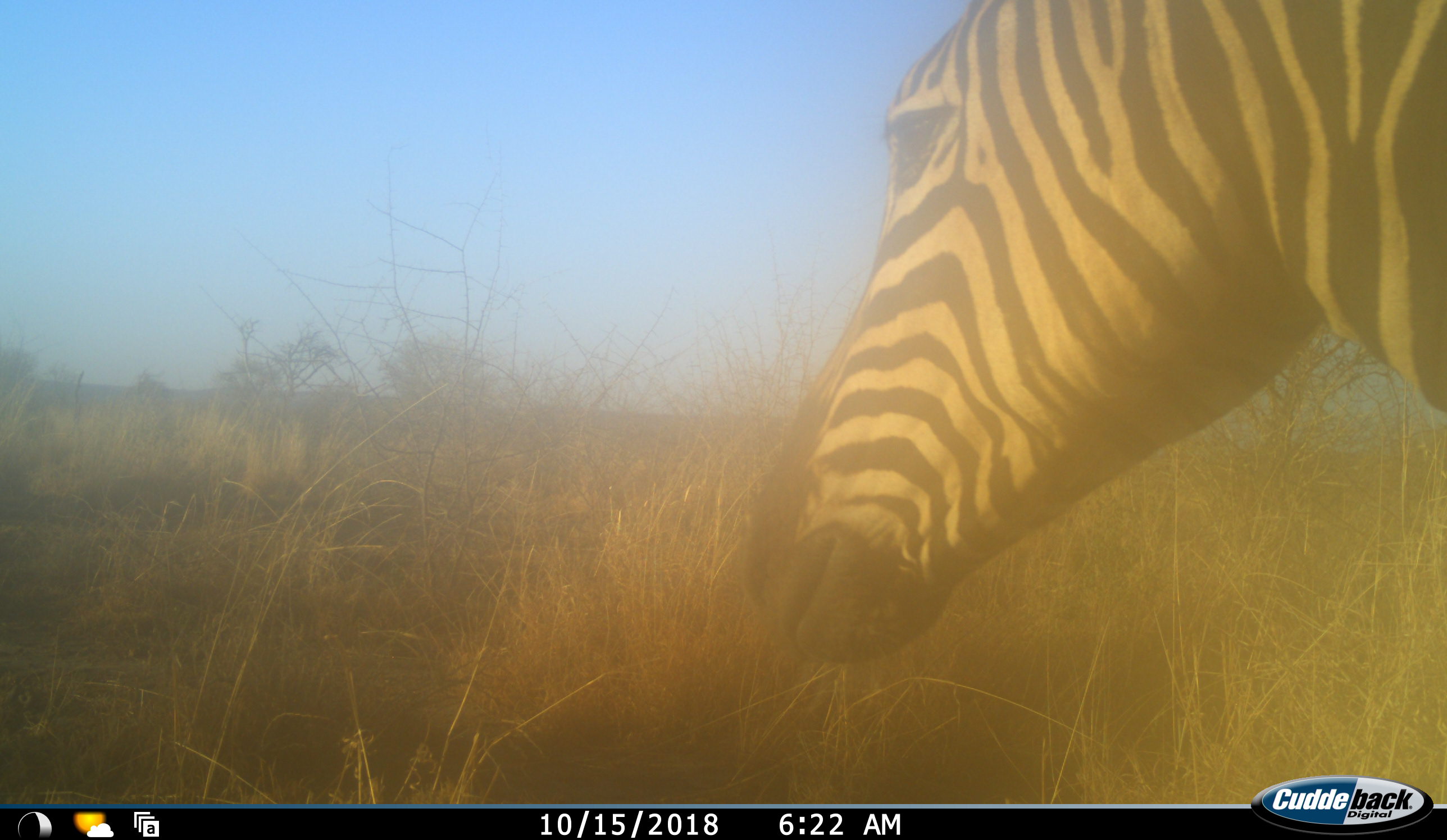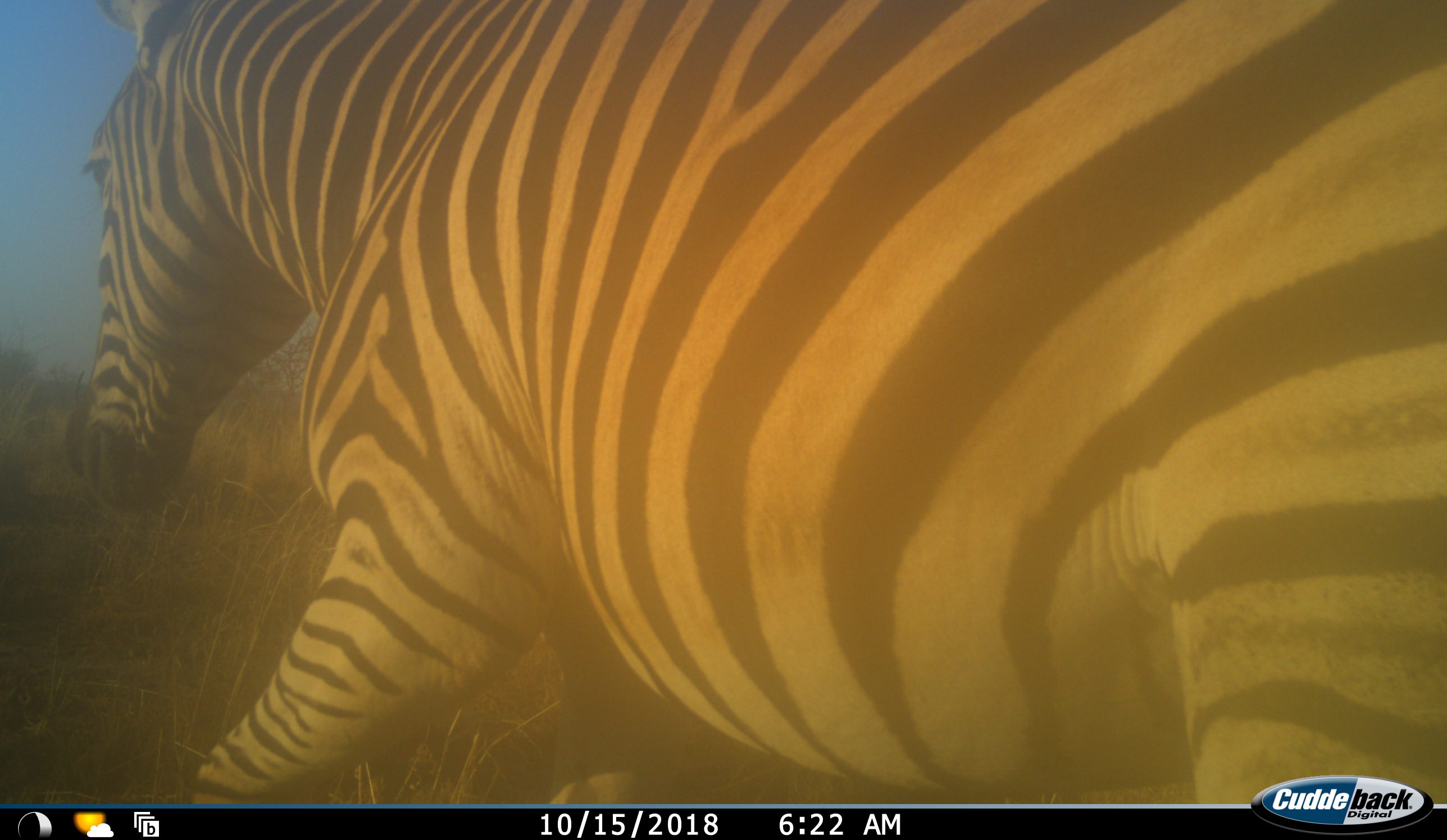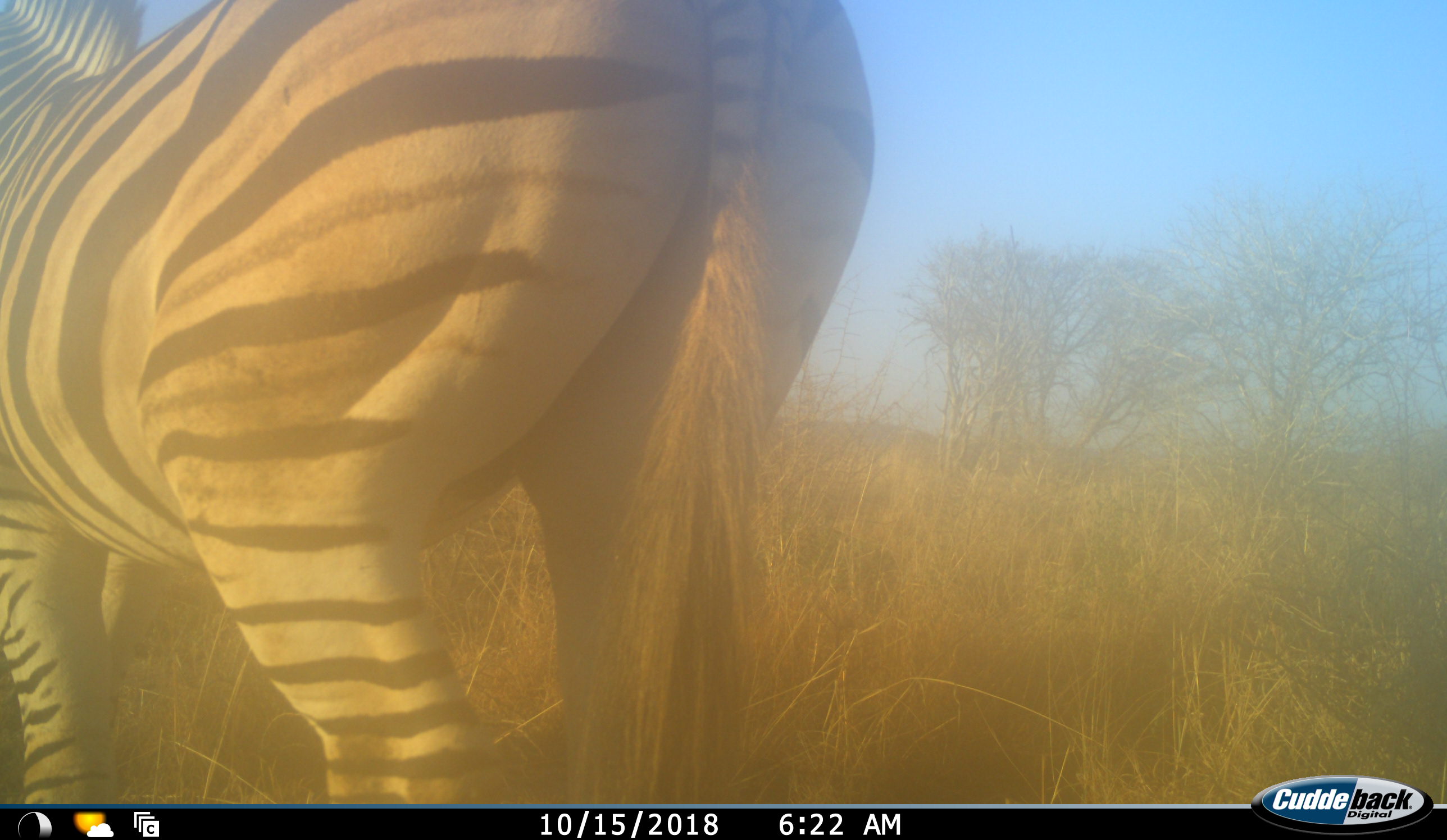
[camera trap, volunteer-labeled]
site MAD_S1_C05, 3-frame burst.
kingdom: Animalia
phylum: Chordata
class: Mammalia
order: Perissodactyla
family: Equidae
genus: Equus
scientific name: Equus quagga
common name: plains zebra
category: zebraplains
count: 1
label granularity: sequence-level